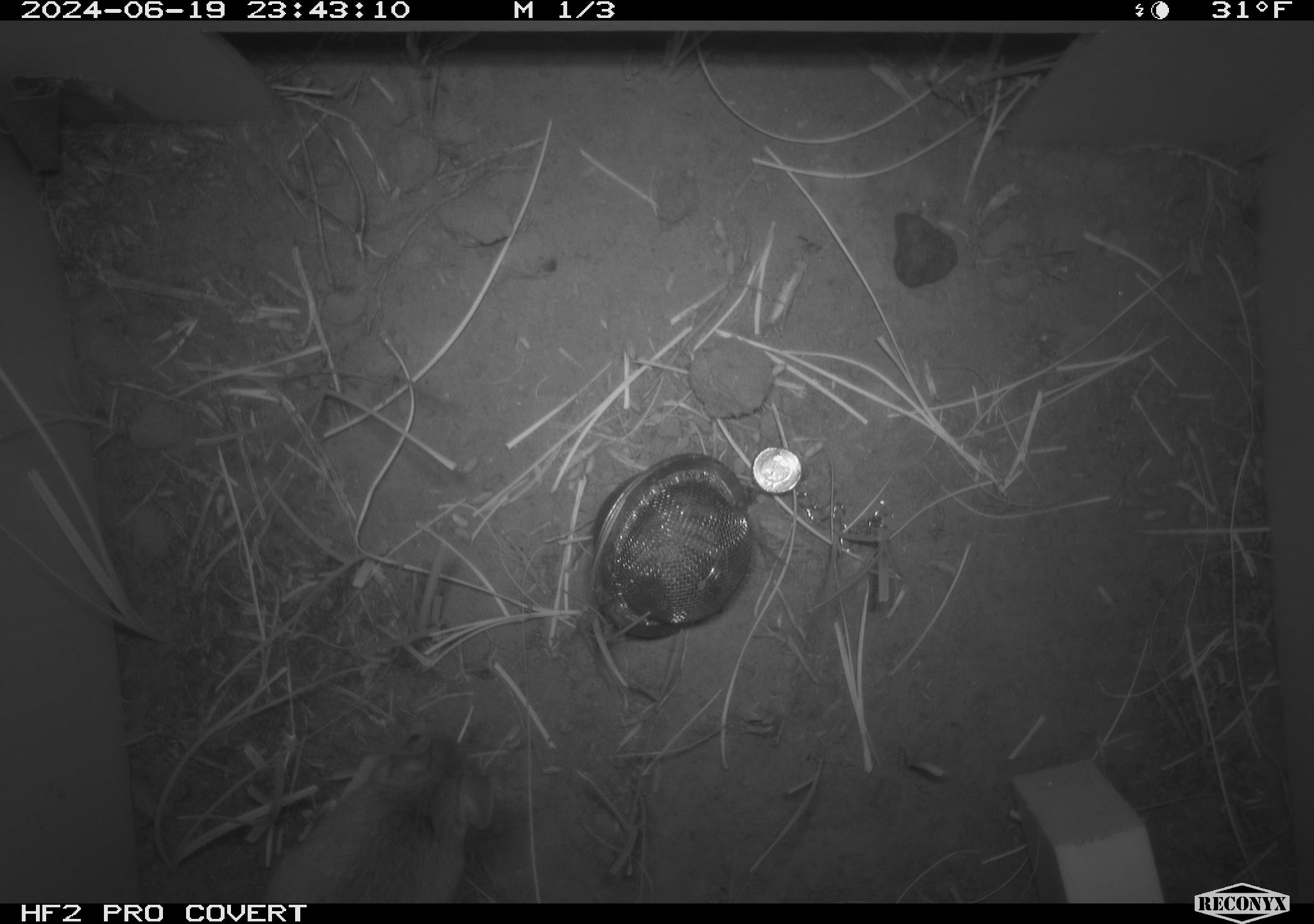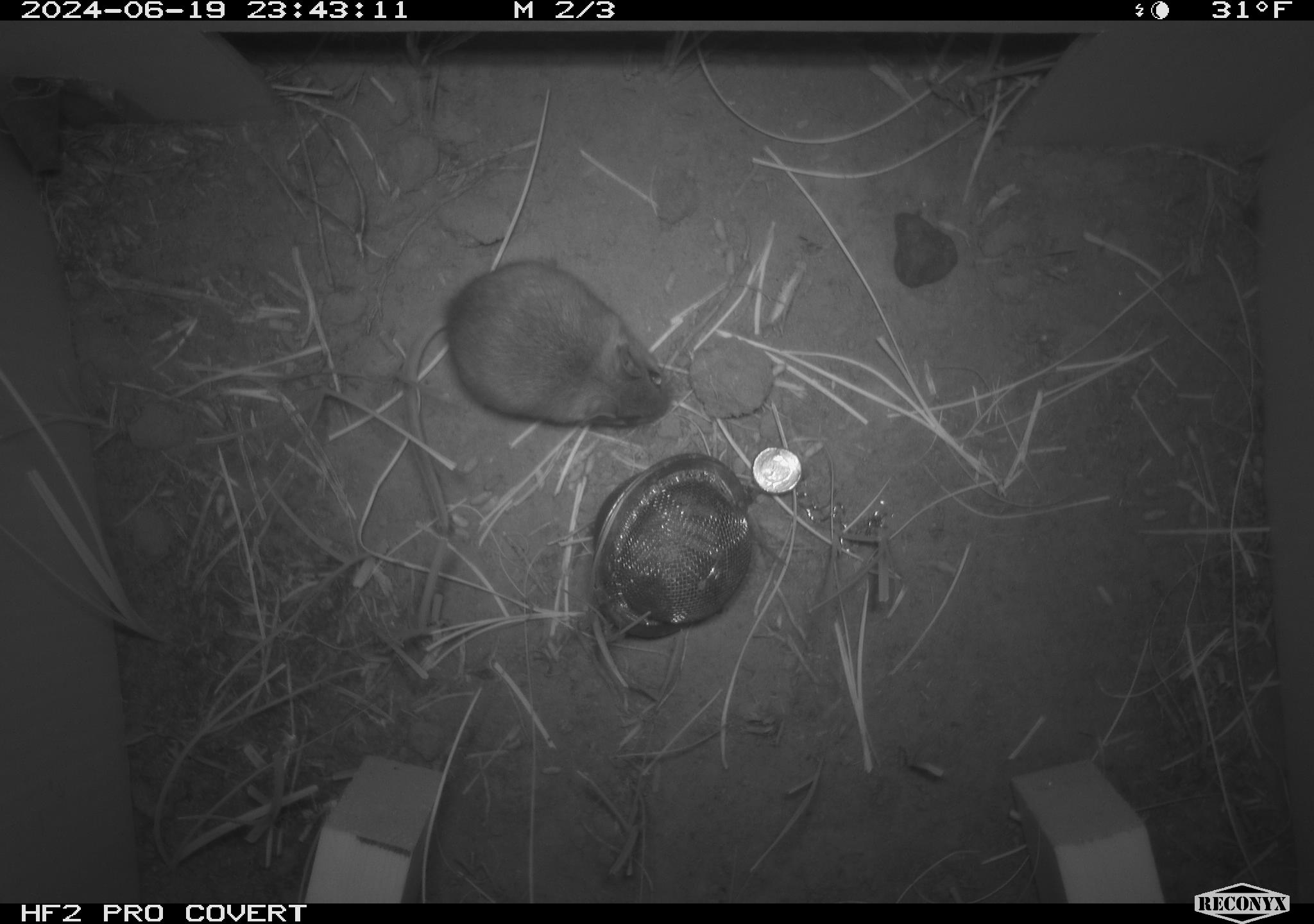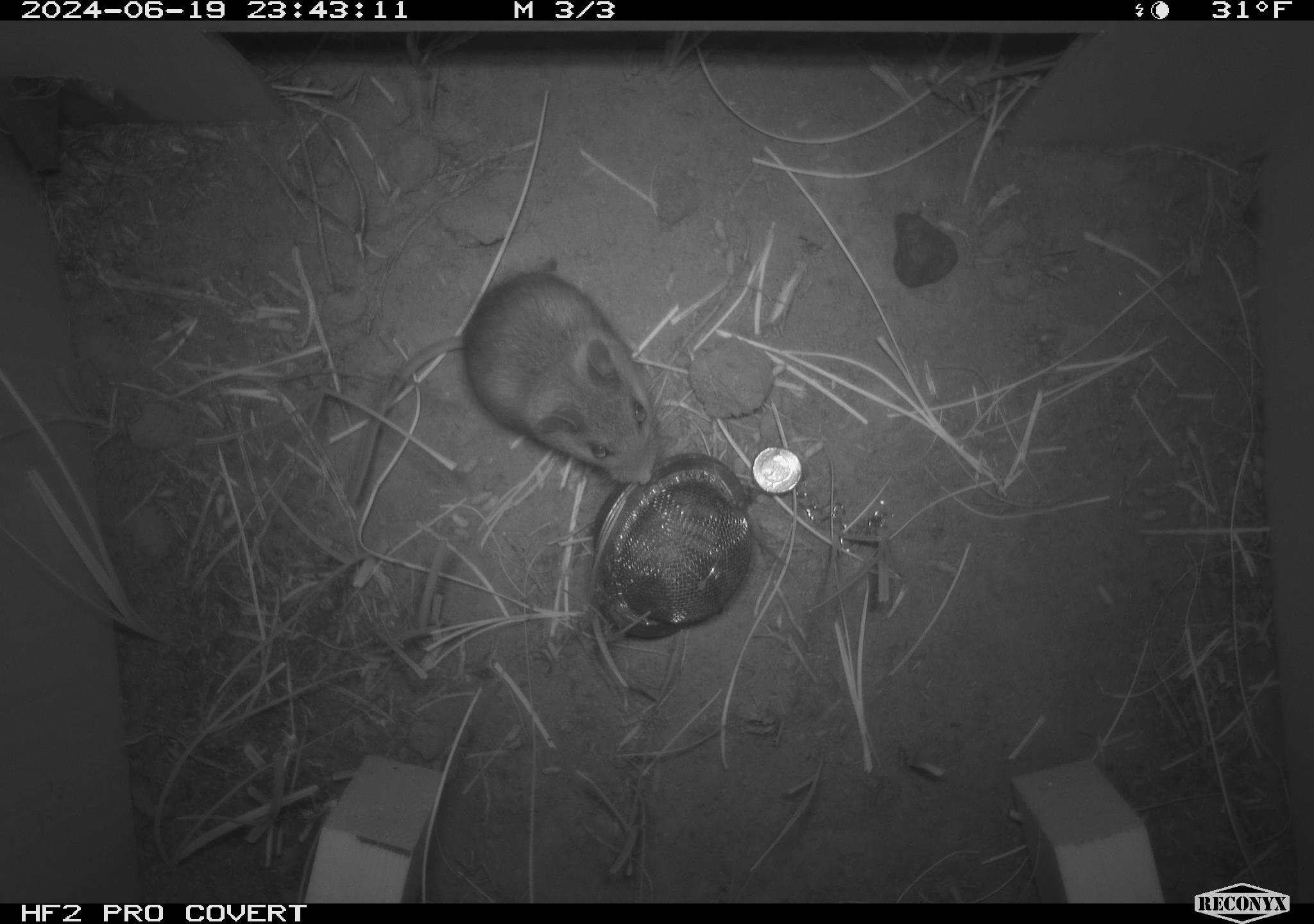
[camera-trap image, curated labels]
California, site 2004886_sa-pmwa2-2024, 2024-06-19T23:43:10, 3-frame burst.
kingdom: Animalia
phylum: Chordata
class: Mammalia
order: Rodentia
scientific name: Rodentia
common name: mouse species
Mouse species (Rodentia).